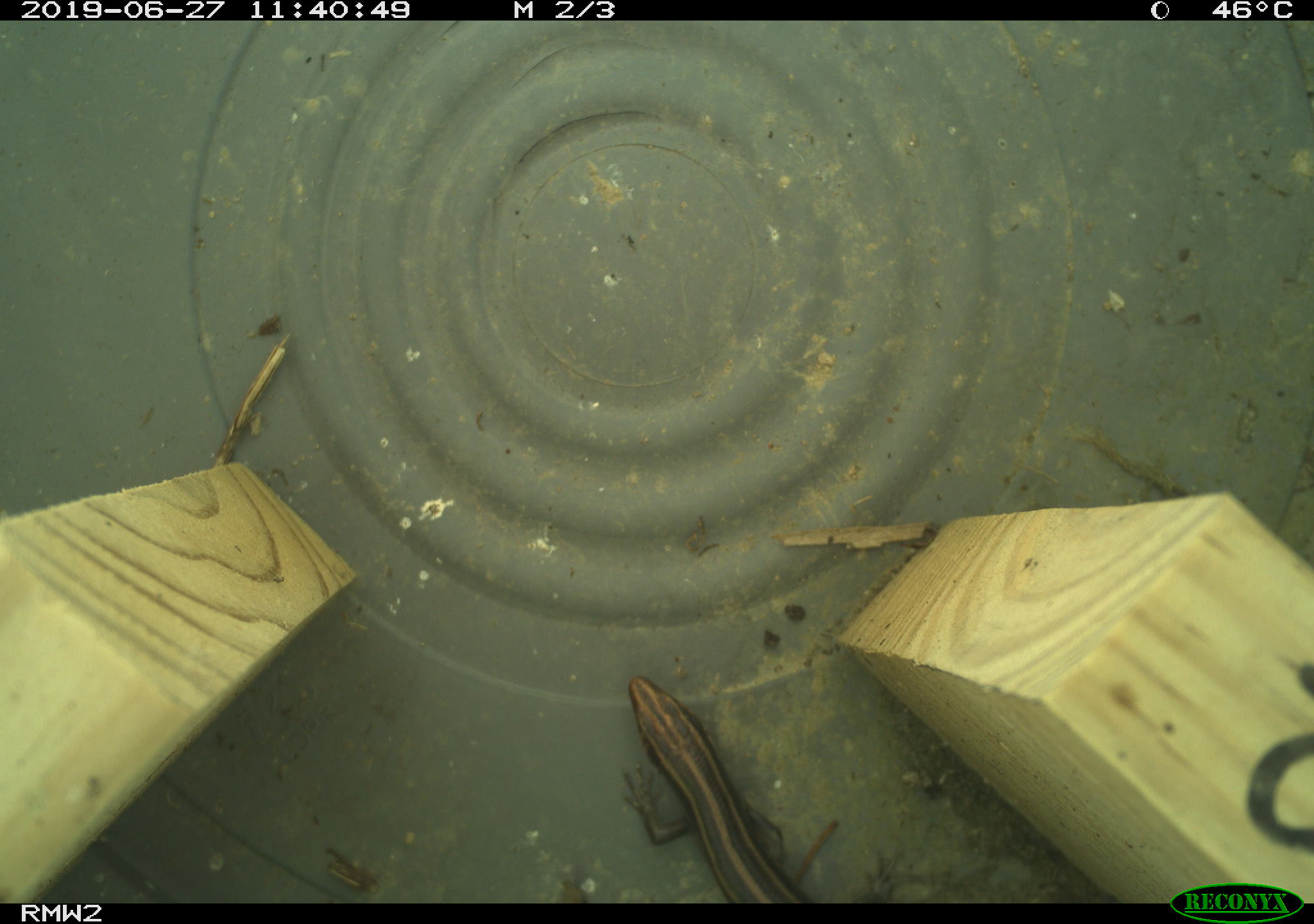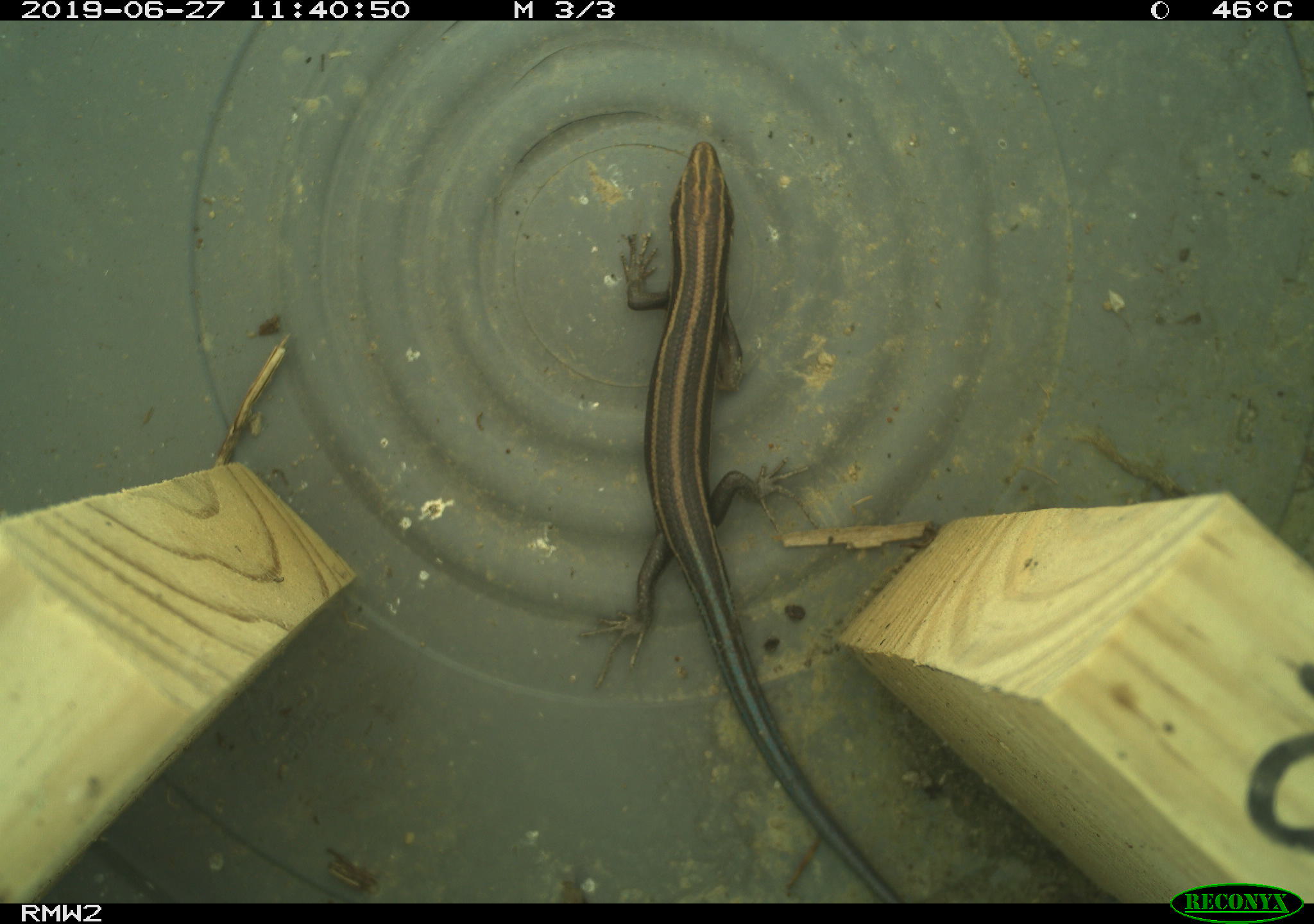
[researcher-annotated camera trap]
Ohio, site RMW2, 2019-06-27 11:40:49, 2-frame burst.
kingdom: Animalia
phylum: Chordata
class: Reptilia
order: Squamata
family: Scincidae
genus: Plestiodon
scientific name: Plestiodon fasciatus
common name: common five-lined skink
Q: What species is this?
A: Common five-lined skink (Plestiodon fasciatus).